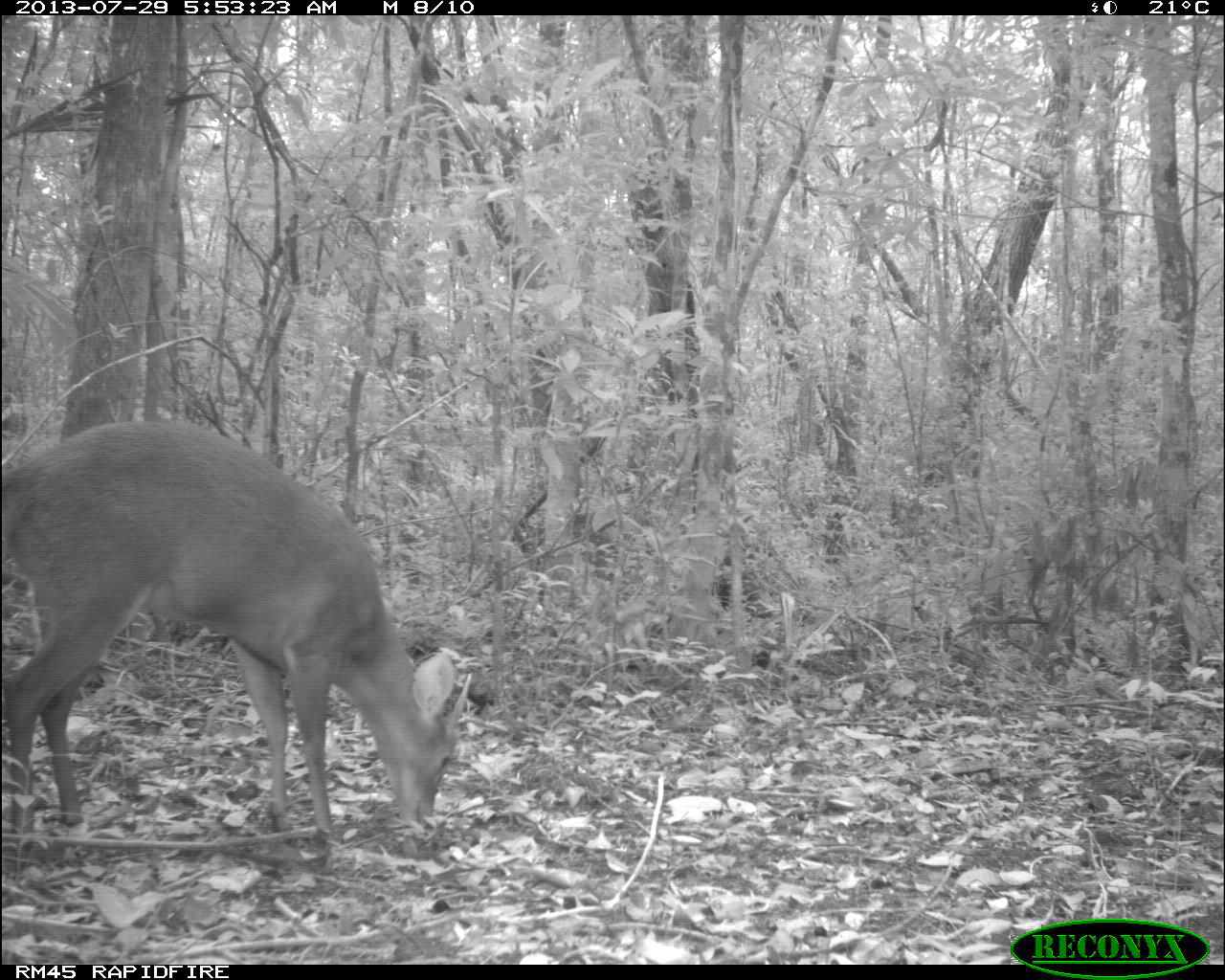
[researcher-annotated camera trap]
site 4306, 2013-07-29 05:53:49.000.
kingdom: Animalia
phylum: Chordata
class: Mammalia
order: Artiodactyla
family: Cervidae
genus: Mazama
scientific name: Mazama temama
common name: central american red brocket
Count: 1.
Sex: male.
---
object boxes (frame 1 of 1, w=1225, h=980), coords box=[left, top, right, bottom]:
mazama temama: box=[0, 420, 471, 845]